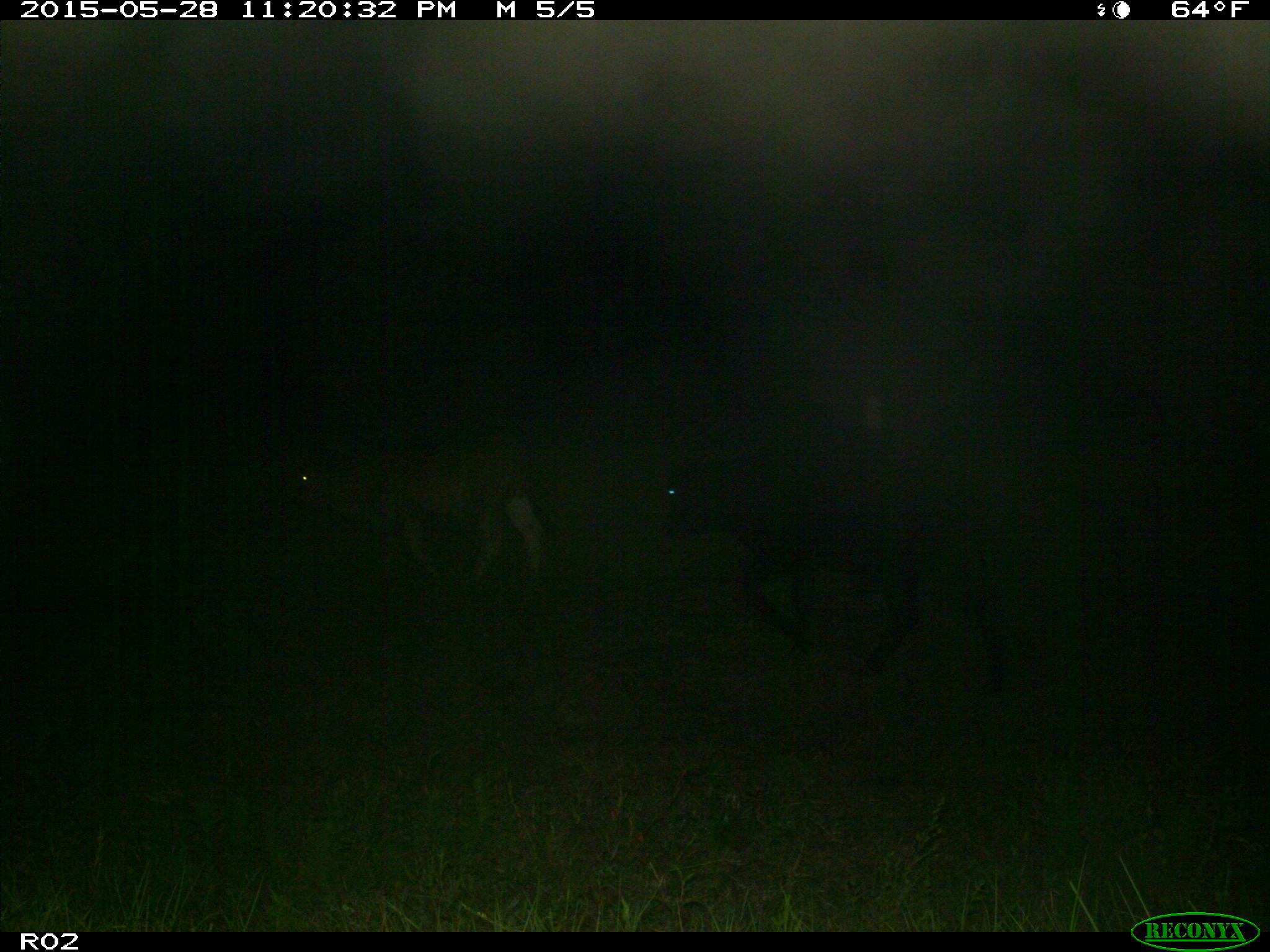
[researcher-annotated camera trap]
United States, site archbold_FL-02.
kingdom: Animalia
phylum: Chordata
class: Mammalia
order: Artiodactyla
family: Bovidae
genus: Bos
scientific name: Bos taurus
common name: domestic cow